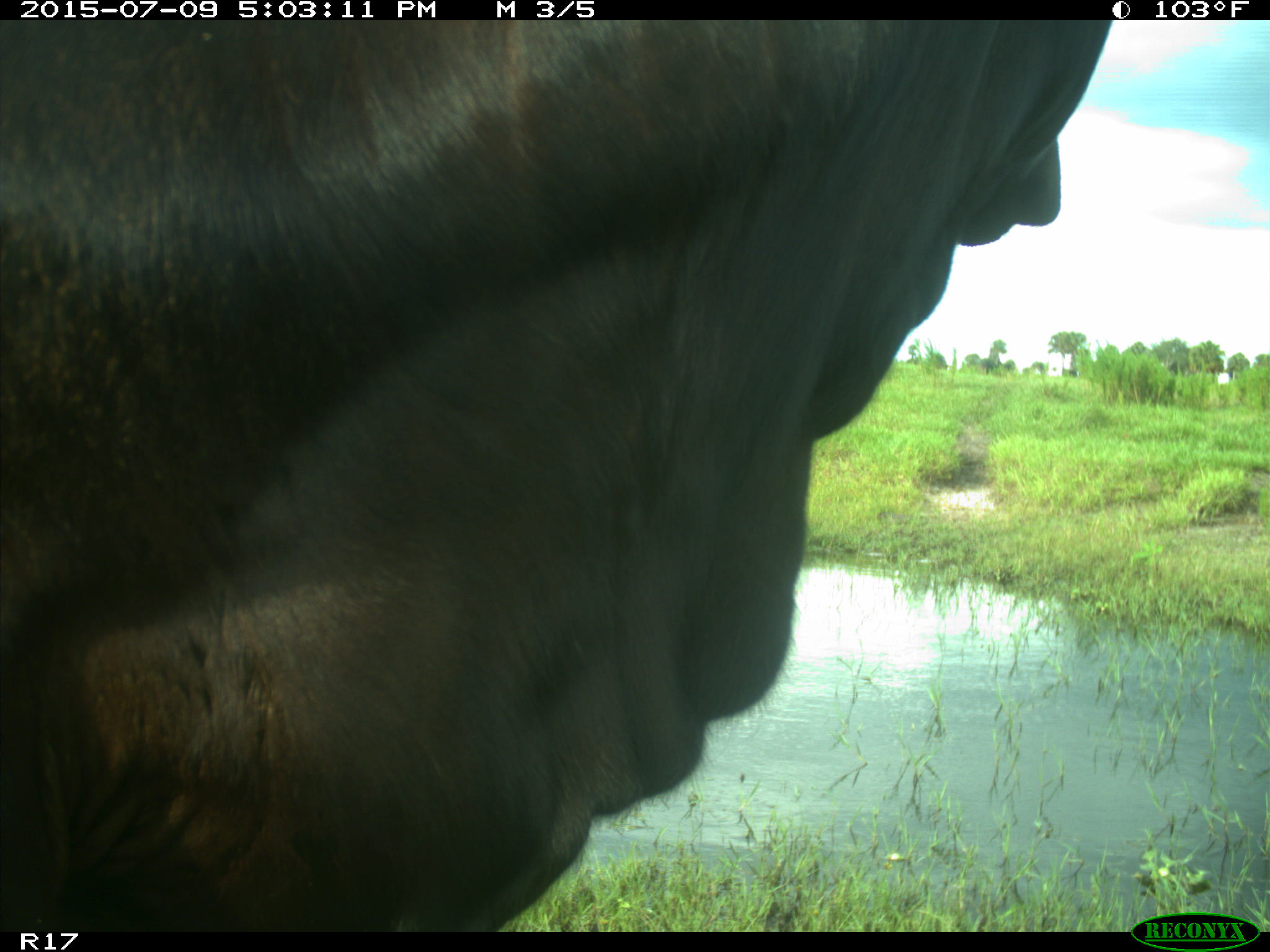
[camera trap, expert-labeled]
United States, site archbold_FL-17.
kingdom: Animalia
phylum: Chordata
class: Mammalia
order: Artiodactyla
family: Bovidae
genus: Bos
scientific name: Bos taurus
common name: domestic cow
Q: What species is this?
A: Bos taurus (domestic cow).